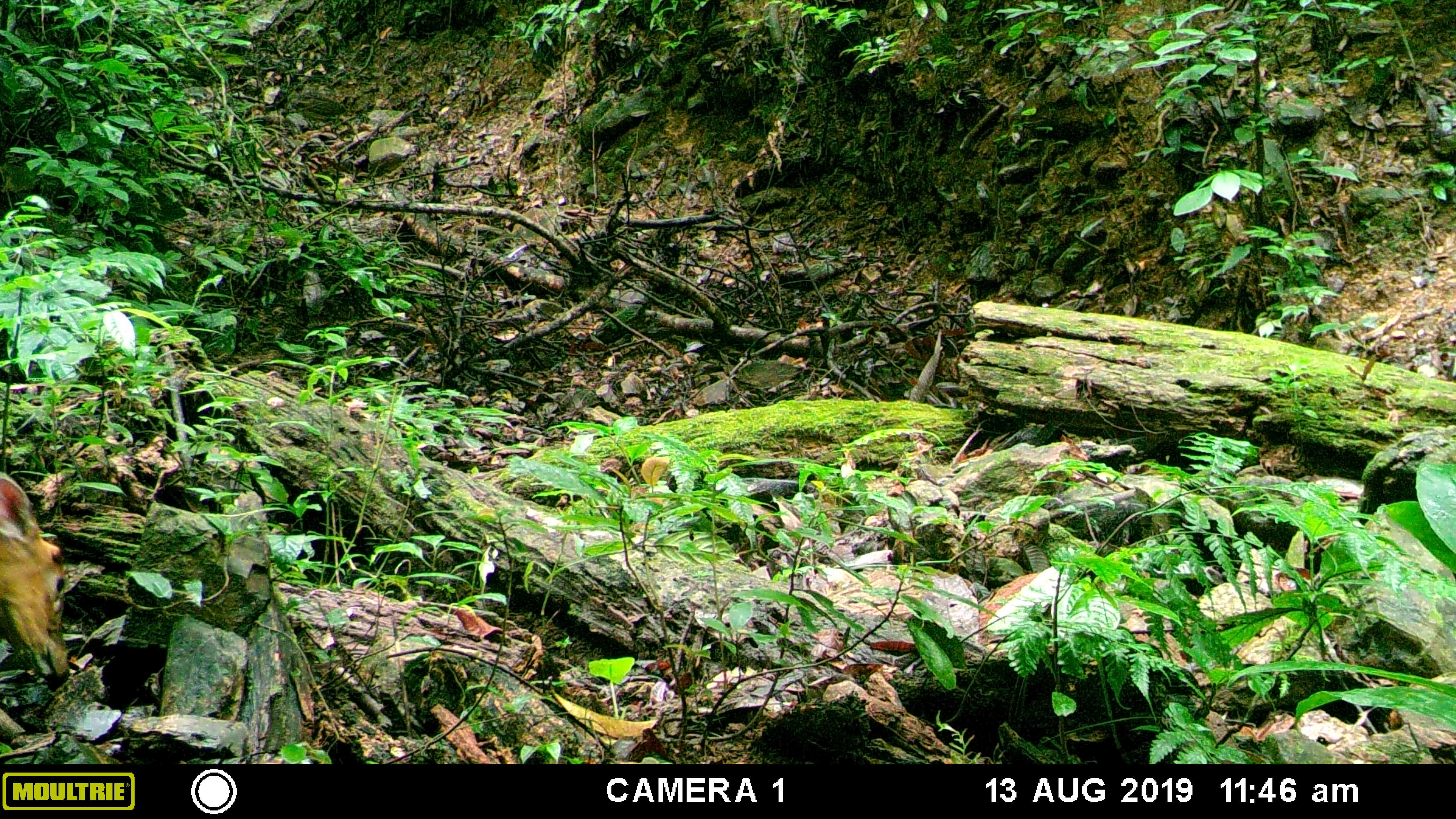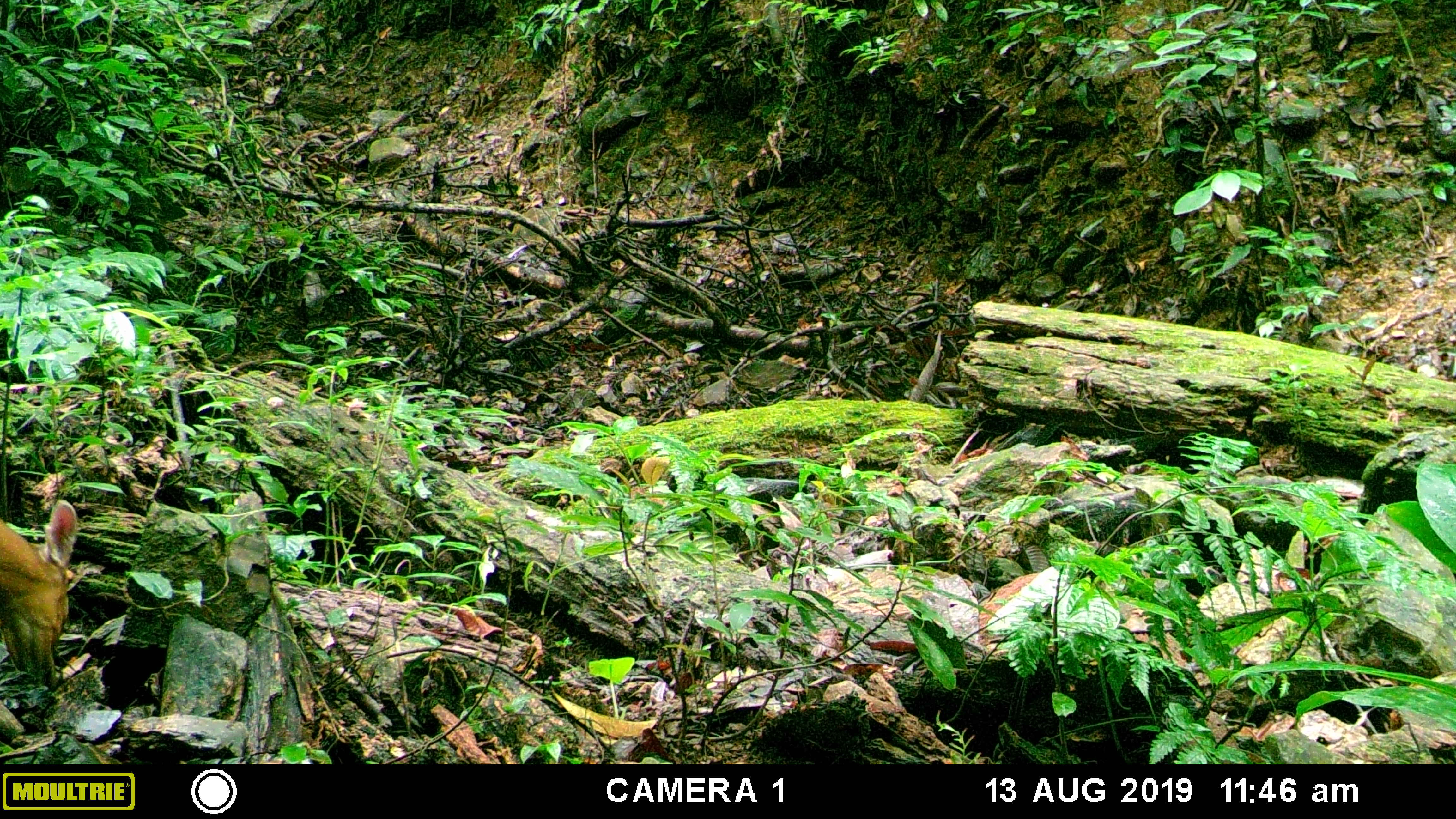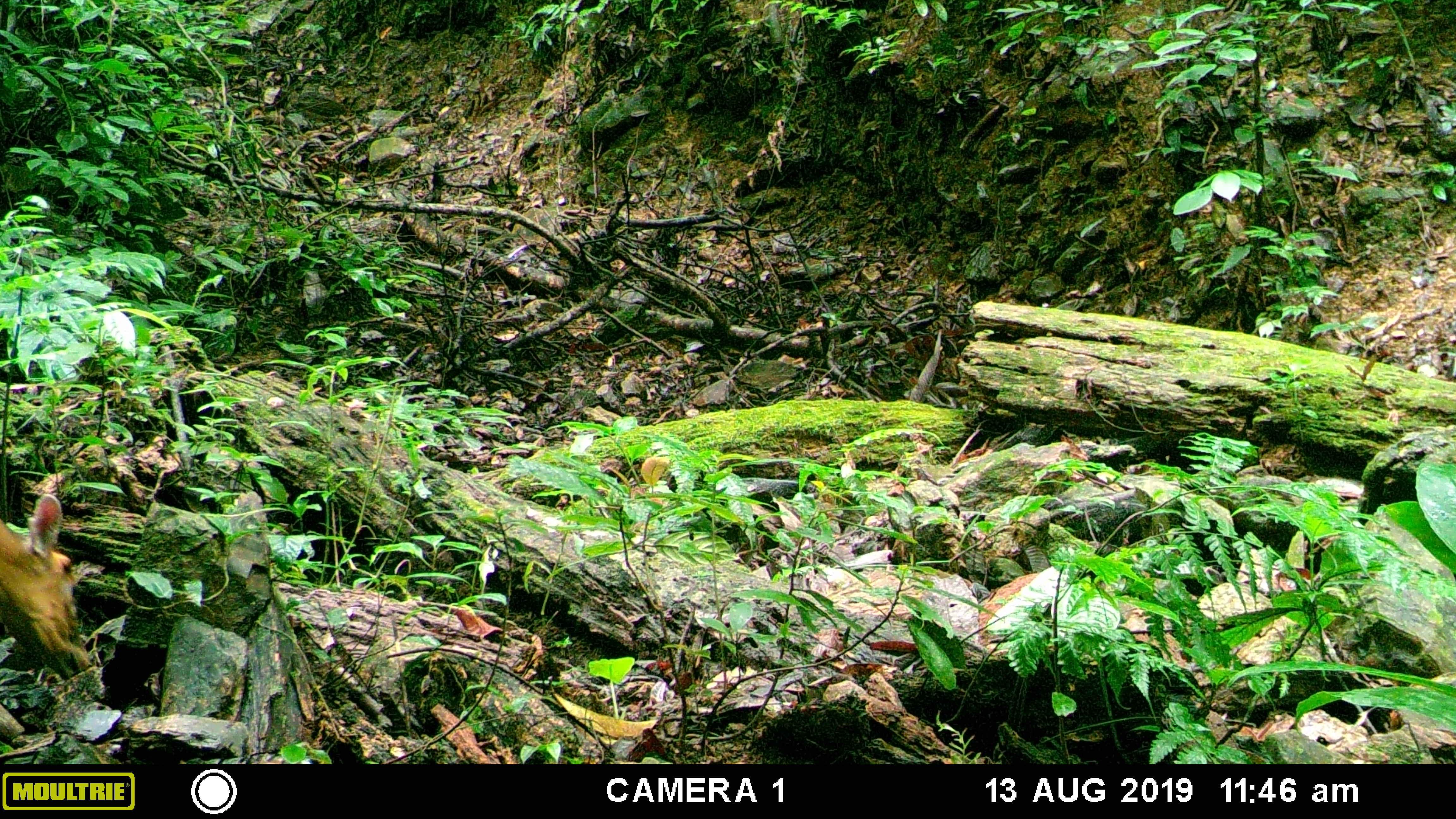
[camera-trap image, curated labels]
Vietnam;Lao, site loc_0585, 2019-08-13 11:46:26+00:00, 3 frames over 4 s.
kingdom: Animalia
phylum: Chordata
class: Mammalia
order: Artiodactyla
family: Cervidae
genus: Muntiacus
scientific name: Muntiacus muntjak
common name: red muntjac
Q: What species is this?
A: Red muntjac (Muntiacus muntjak).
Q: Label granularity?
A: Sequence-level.